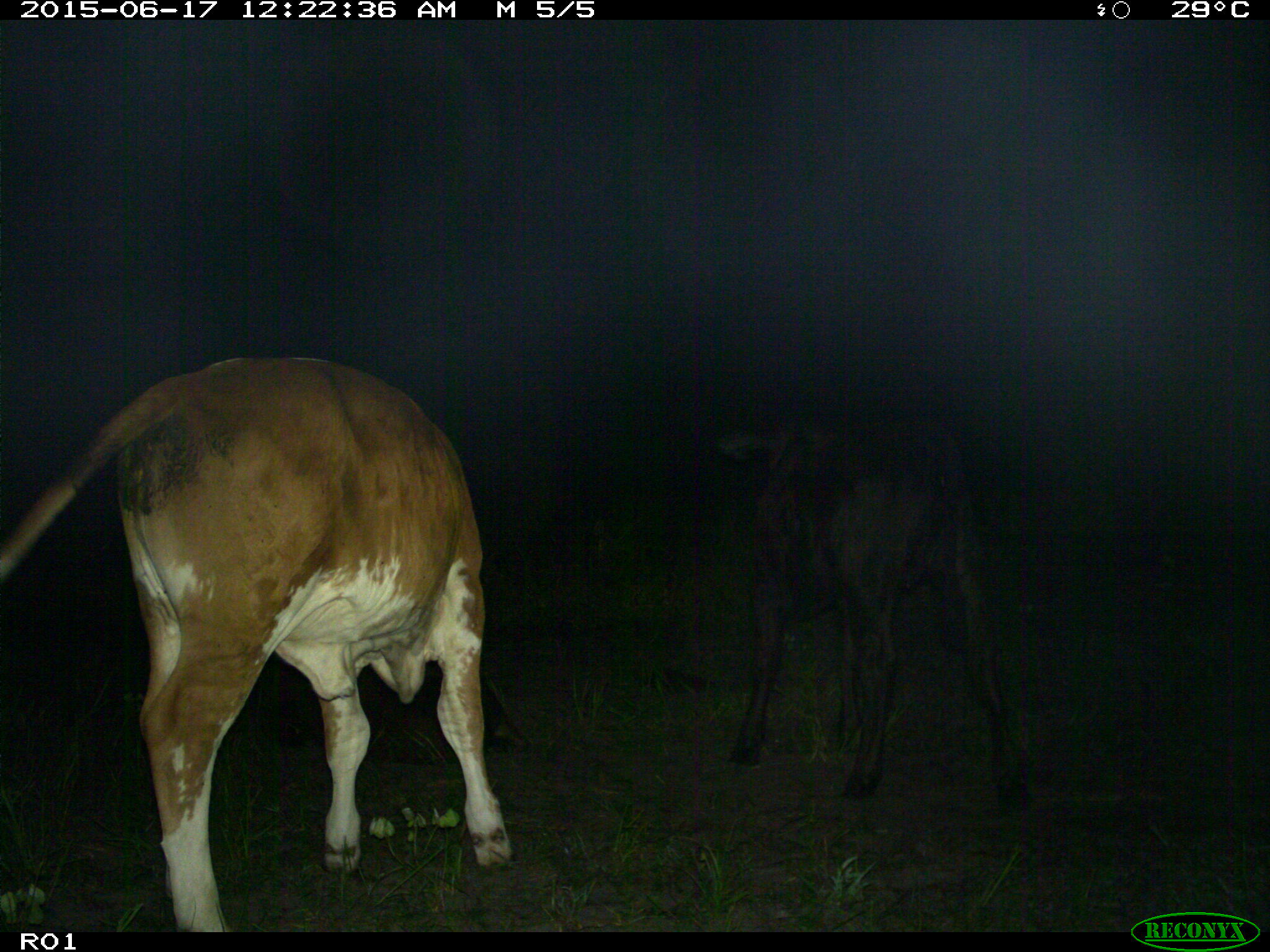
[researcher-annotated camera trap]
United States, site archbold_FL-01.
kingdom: Animalia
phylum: Chordata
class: Mammalia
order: Artiodactyla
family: Bovidae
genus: Bos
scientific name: Bos taurus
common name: domestic cow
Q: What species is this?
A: Bos taurus (domestic cow).